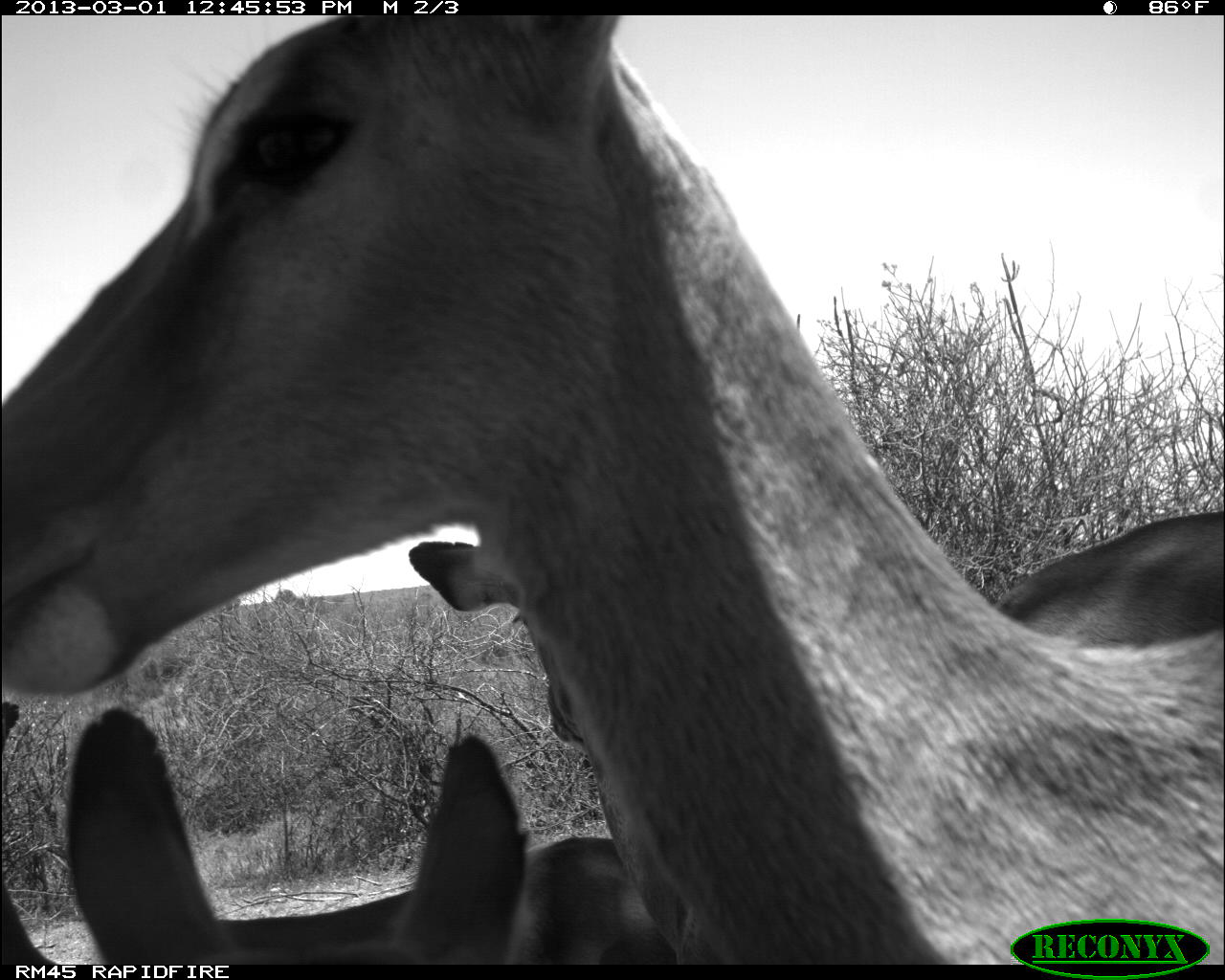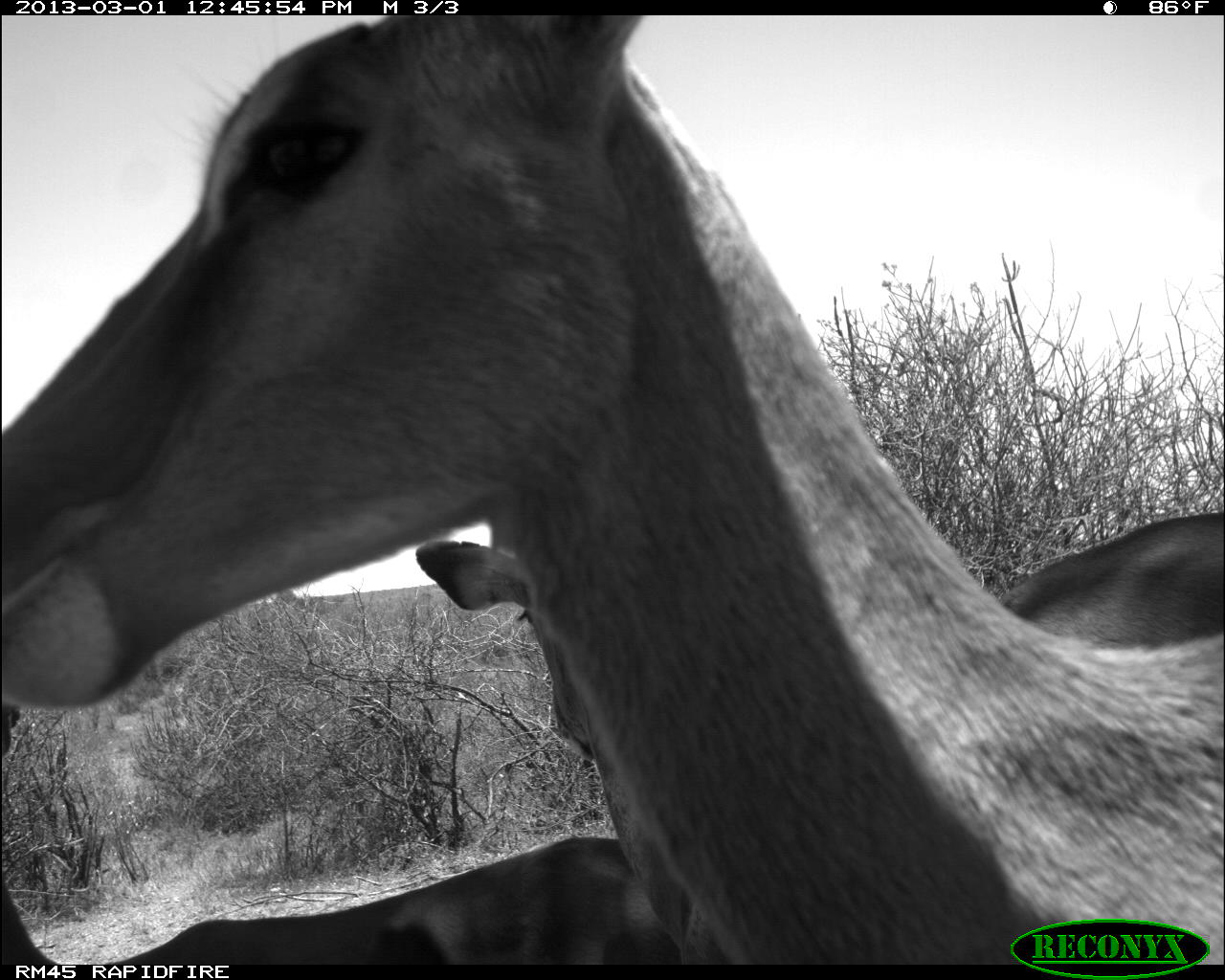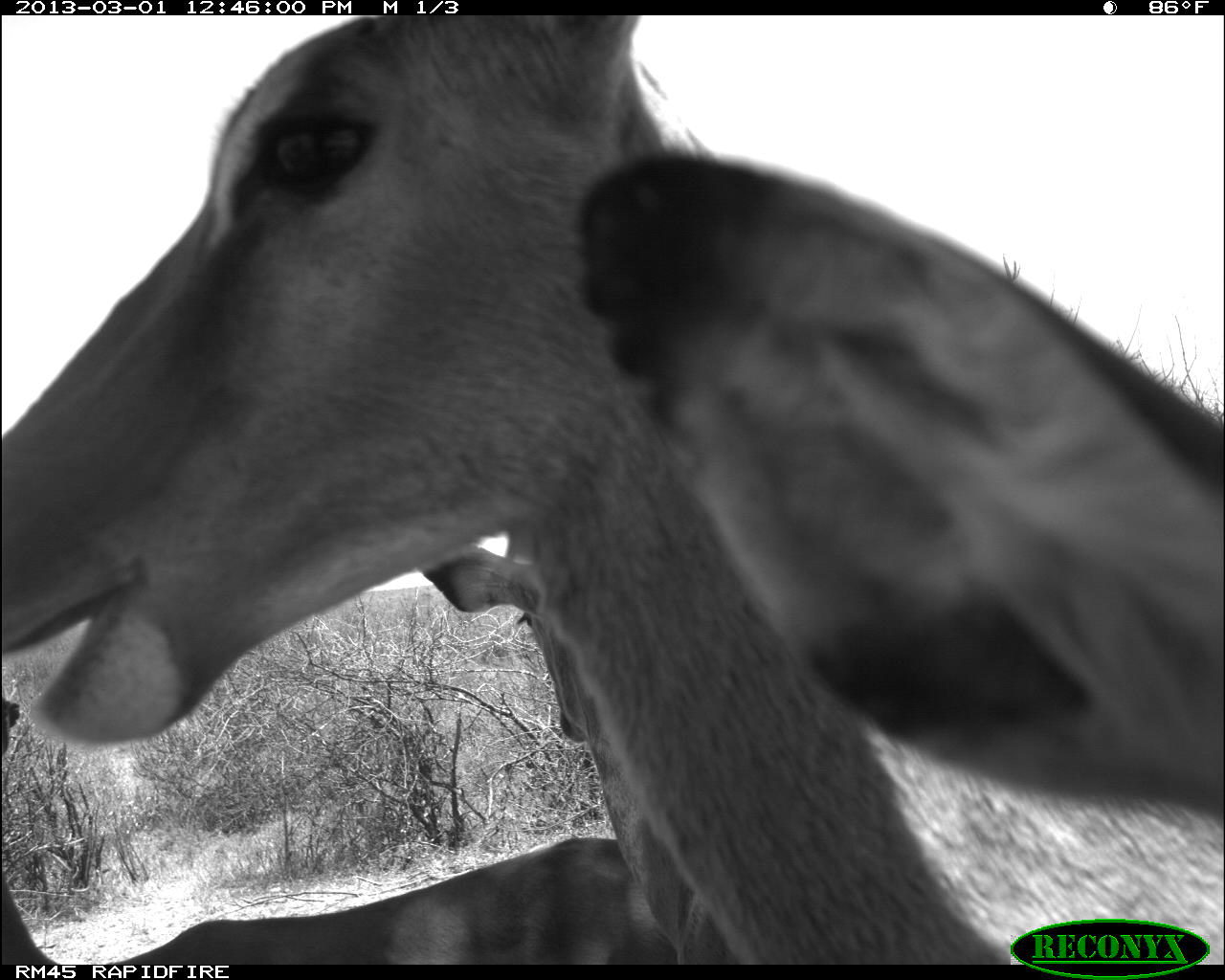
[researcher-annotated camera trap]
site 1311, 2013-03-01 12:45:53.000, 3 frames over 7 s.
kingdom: Animalia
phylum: Chordata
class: Mammalia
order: Artiodactyla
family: Bovidae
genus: Aepyceros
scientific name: Aepyceros melampus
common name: impala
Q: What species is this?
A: Aepyceros melampus (impala).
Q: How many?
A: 4.